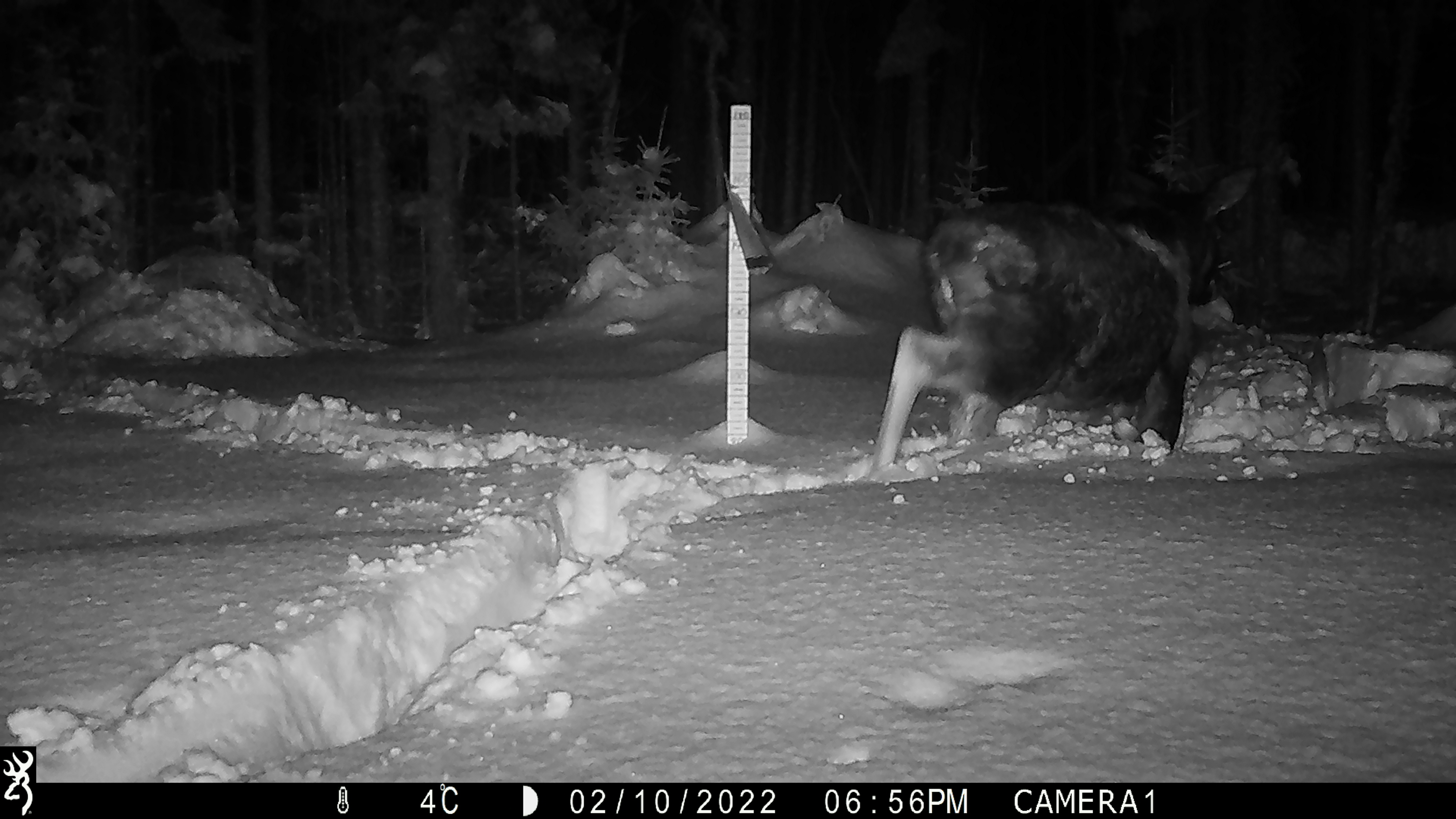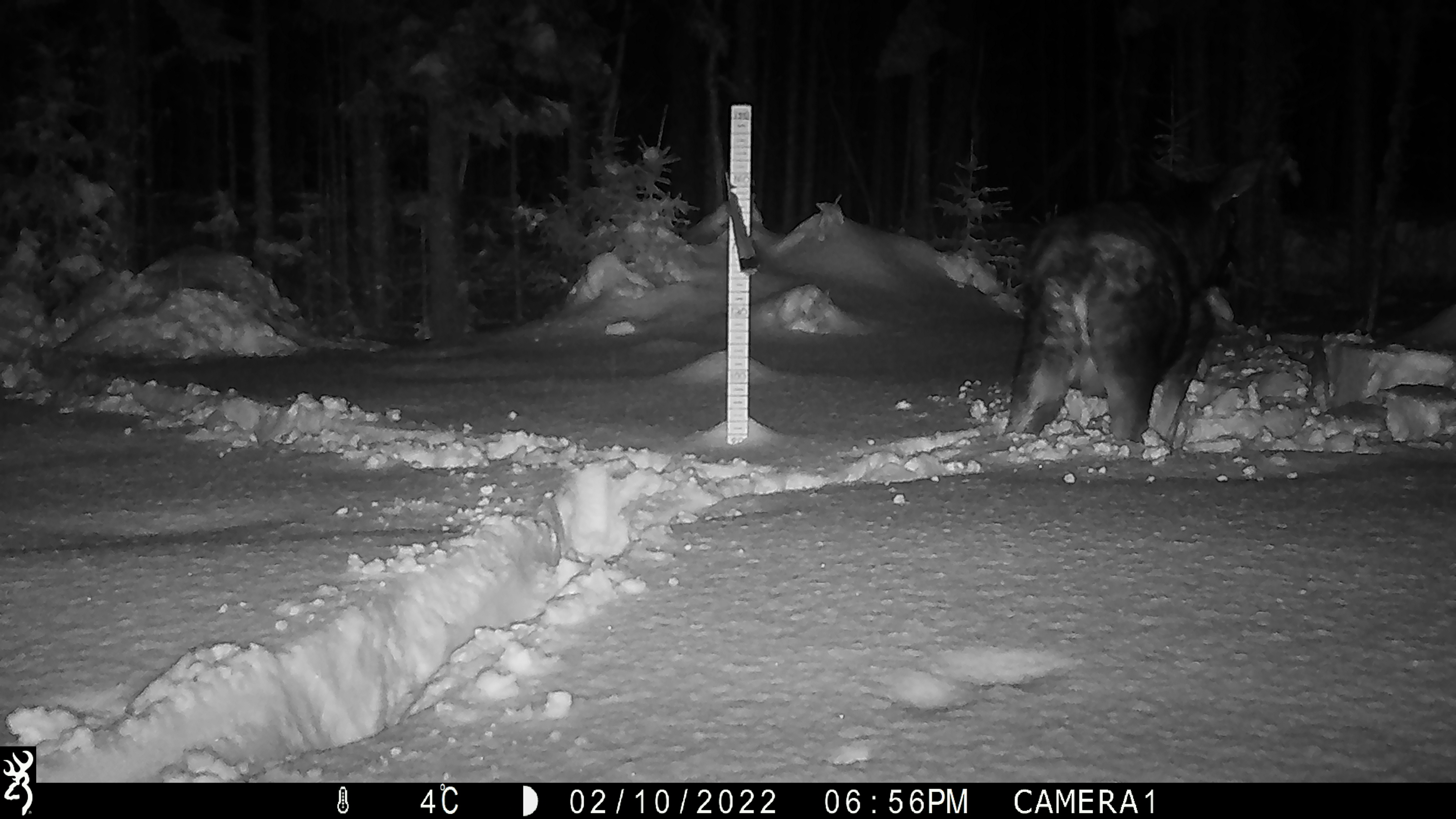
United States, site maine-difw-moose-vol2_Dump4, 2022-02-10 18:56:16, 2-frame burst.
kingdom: Animalia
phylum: Chordata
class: Mammalia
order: Artiodactyla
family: Cervidae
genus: Alces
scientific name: Alces alces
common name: moose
Moose (Alces alces).